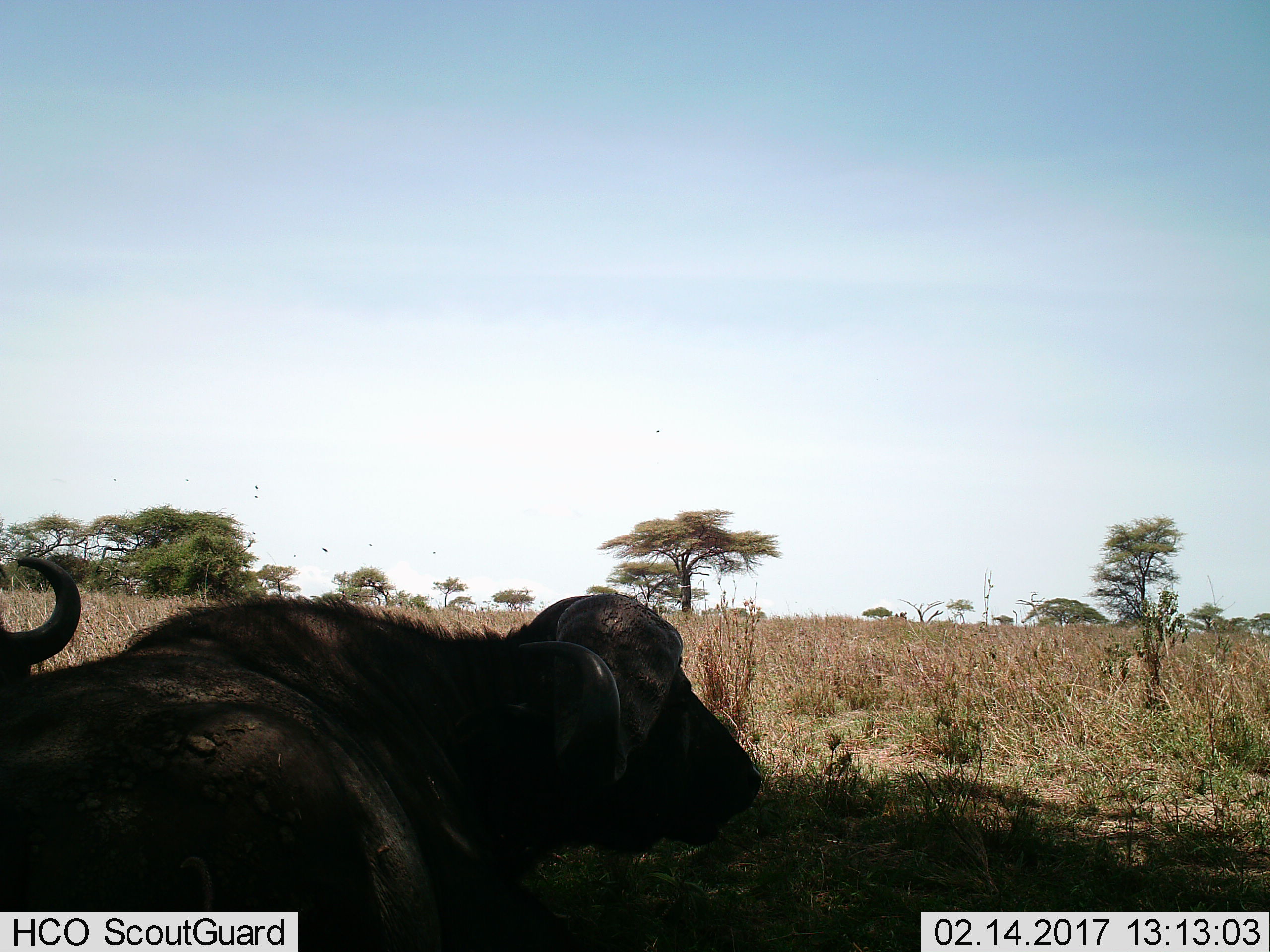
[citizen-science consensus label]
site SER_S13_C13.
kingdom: Animalia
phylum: Chordata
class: Mammalia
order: Artiodactyla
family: Bovidae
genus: Syncerus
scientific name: Syncerus caffer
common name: african buffalo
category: buffalo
Buffalo (african buffalo) (Syncerus caffer), count 2. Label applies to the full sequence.